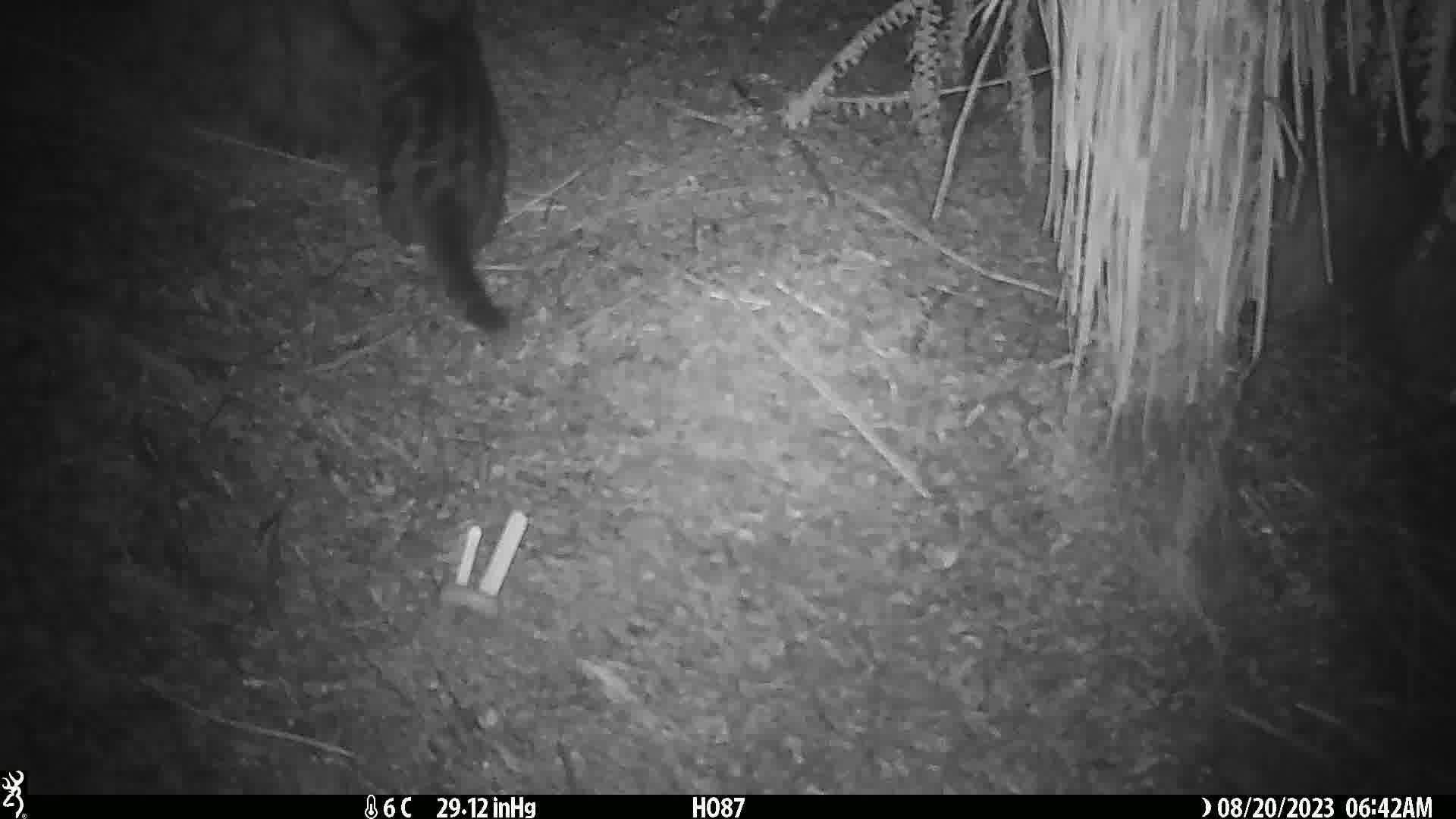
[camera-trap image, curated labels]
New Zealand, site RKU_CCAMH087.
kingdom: Animalia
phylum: Chordata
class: Mammalia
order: Carnivora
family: Felidae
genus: Felis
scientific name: Felis catus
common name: domestic cat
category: cat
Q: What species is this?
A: Cat (domestic cat) (Felis catus).